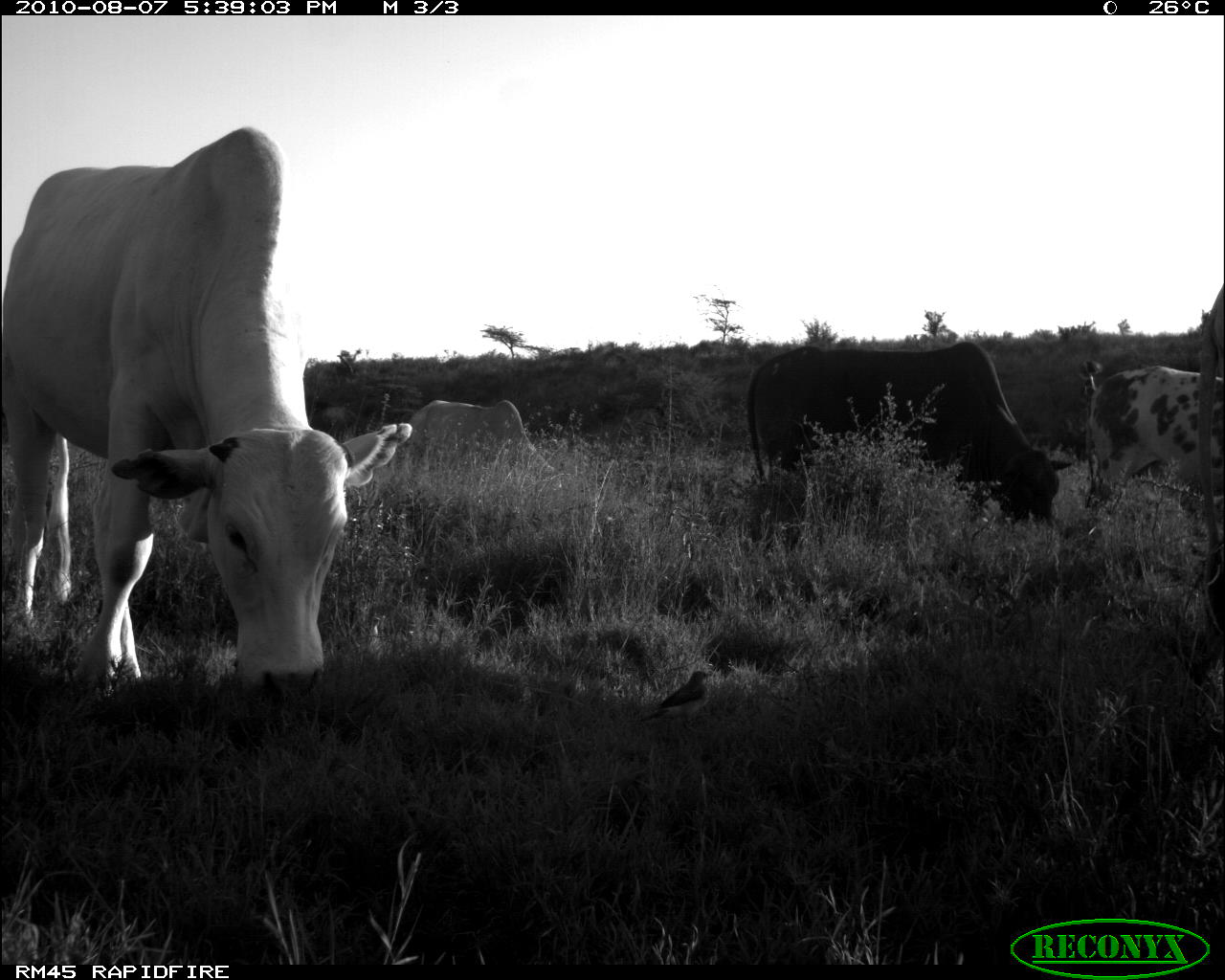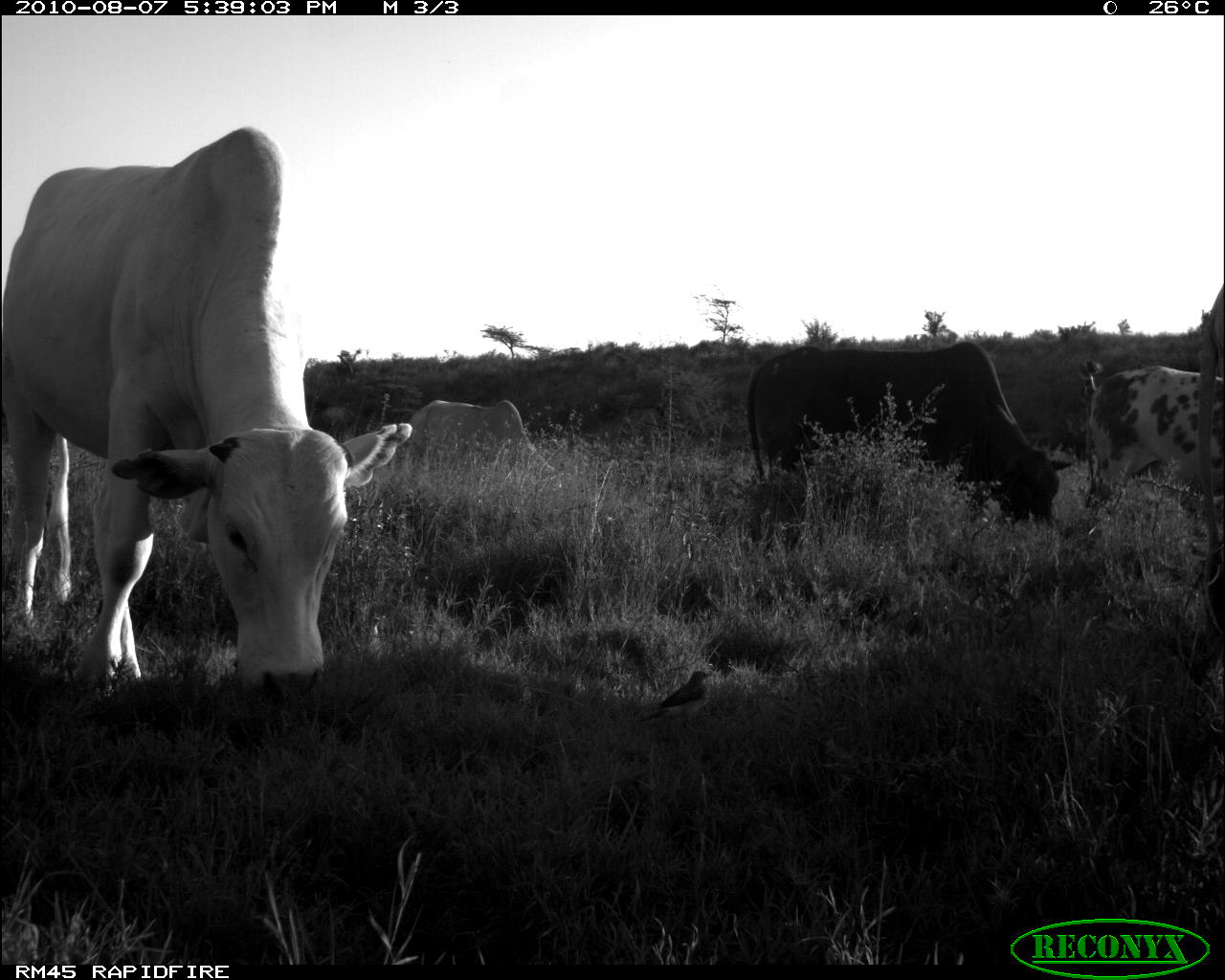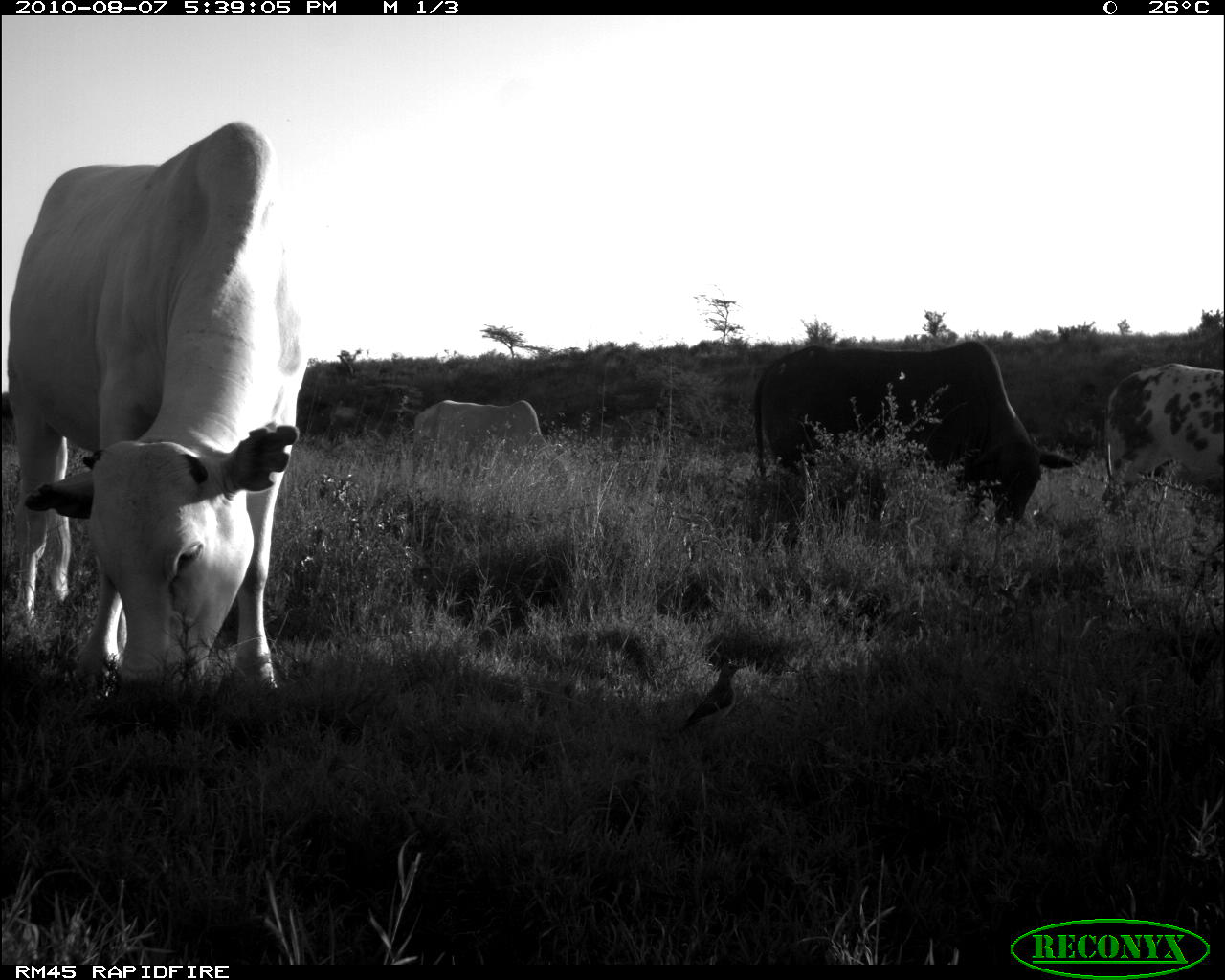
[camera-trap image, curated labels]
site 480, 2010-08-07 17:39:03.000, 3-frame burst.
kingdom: Animalia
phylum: Chordata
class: Mammalia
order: Artiodactyla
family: Bovidae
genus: Bos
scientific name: Bos taurus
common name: domestic cattle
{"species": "Bos taurus (domestic cattle)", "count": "5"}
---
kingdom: Animalia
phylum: Chordata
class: Aves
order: Passeriformes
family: Buphagidae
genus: Buphagus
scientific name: Buphagus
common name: oxpeckers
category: buphagus sp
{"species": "buphagus sp (oxpeckers) (Buphagus)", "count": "1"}